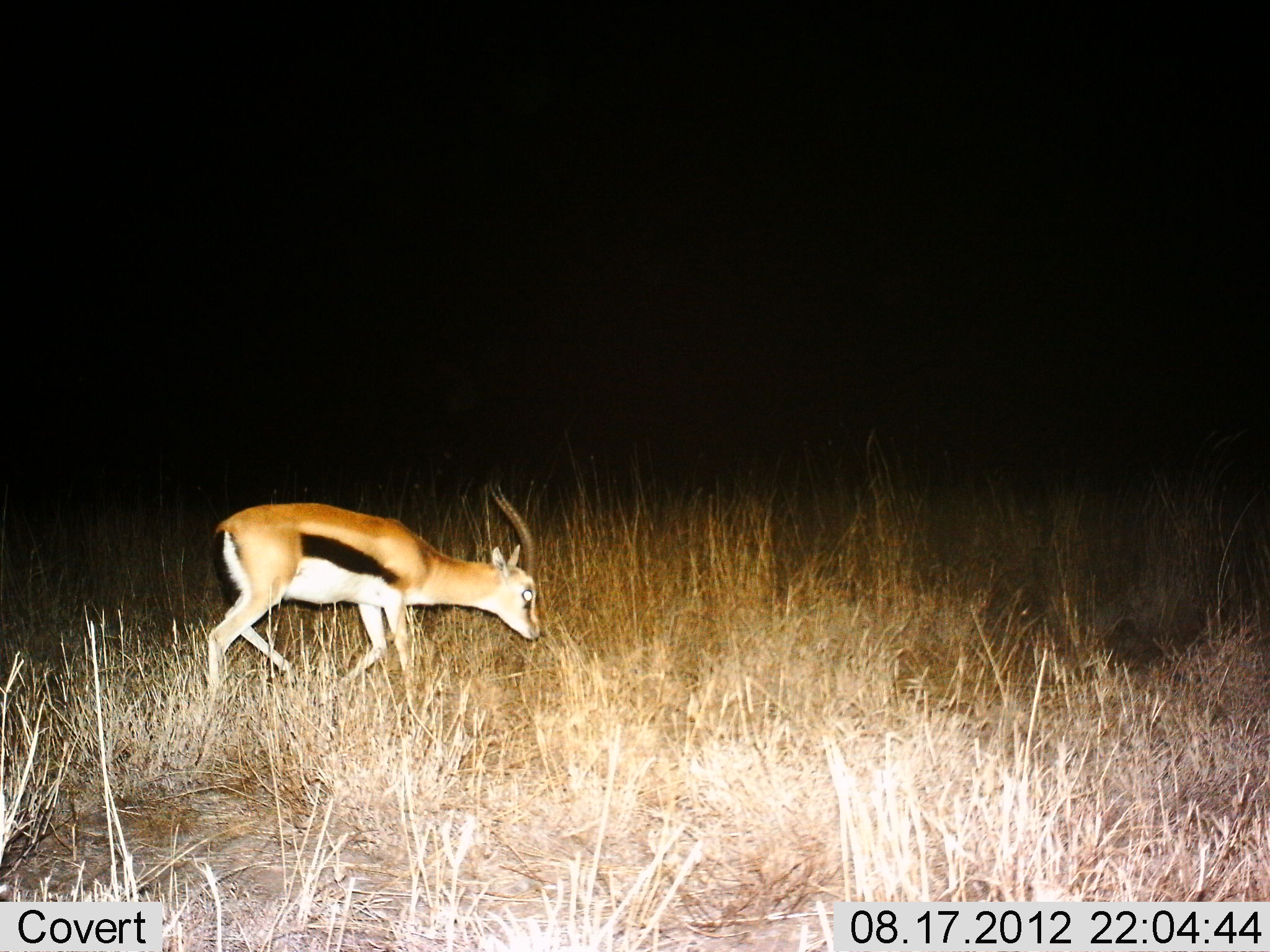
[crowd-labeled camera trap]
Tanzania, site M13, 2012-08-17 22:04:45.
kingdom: Animalia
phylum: Chordata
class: Mammalia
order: Artiodactyla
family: Bovidae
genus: Eudorcas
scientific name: Eudorcas thomsonii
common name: thomson's gazelle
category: gazellethomsons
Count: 1.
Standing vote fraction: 40%.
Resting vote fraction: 0%.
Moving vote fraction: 60%.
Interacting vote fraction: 0%.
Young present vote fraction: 10%.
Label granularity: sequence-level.